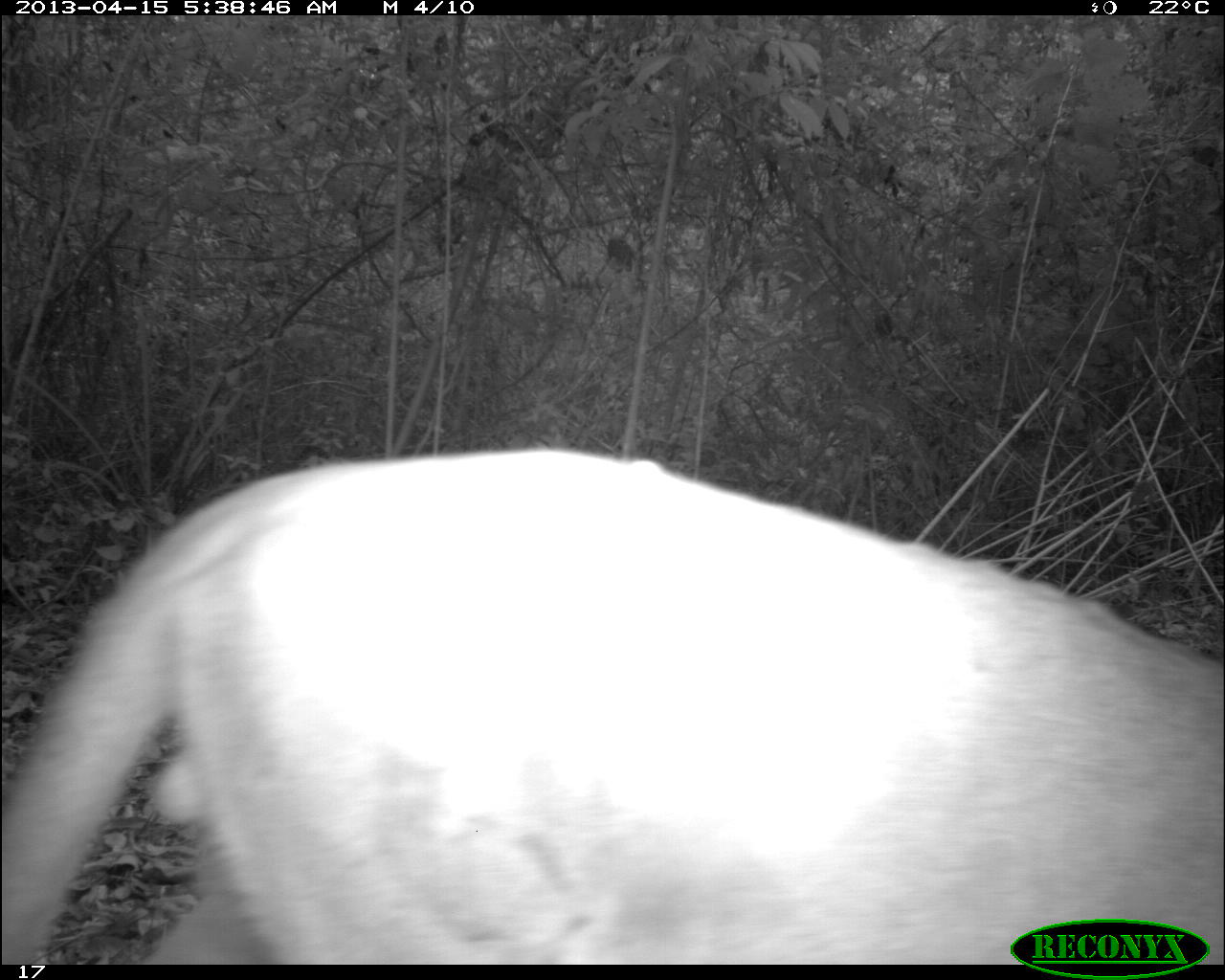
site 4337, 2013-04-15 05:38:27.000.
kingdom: Animalia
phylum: Chordata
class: Mammalia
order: Carnivora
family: Felidae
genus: Puma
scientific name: Puma concolor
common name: mountain lion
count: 1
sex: male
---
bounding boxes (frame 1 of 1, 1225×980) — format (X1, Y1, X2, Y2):
puma concolor: (0, 446, 1224, 964)